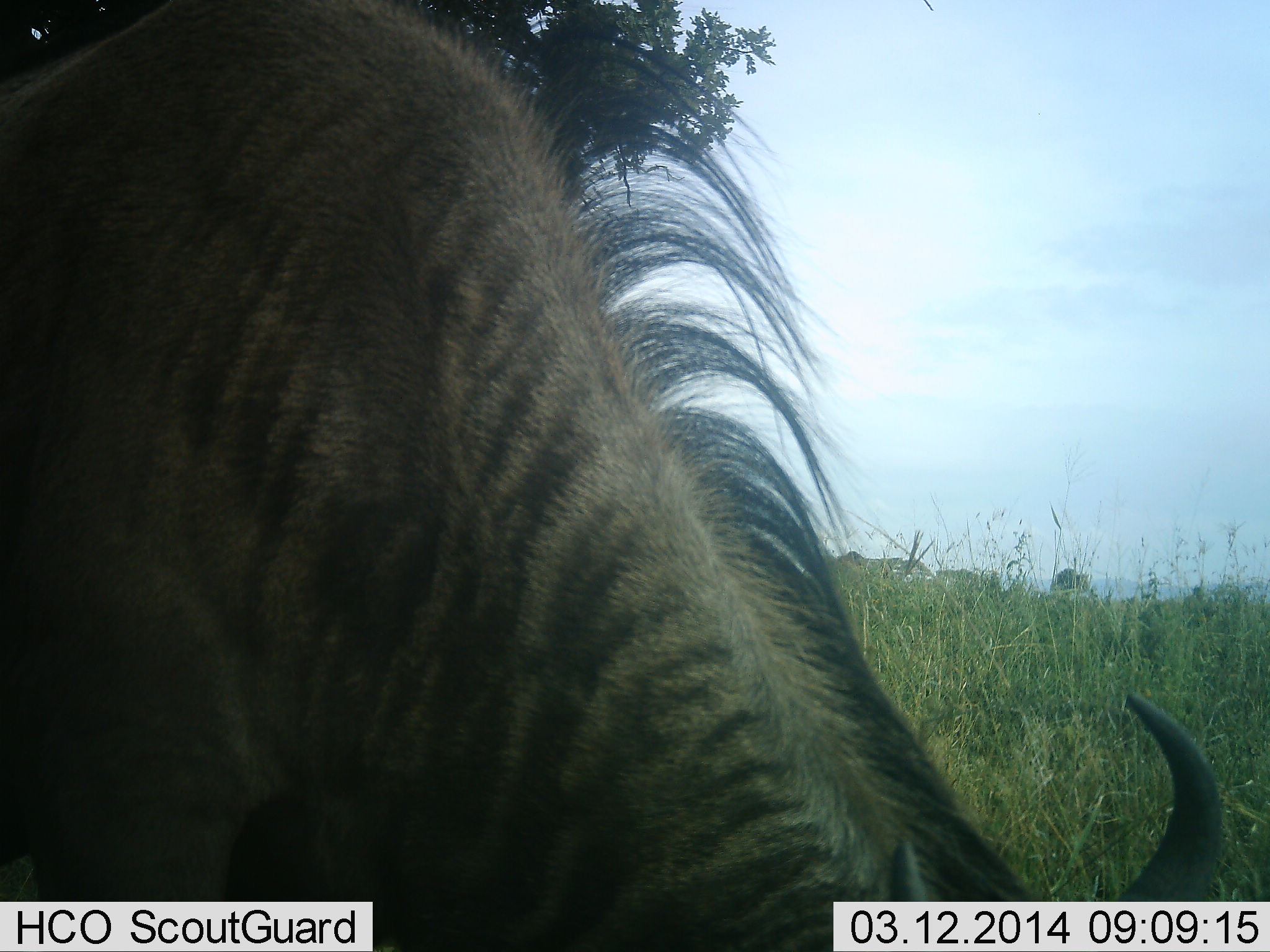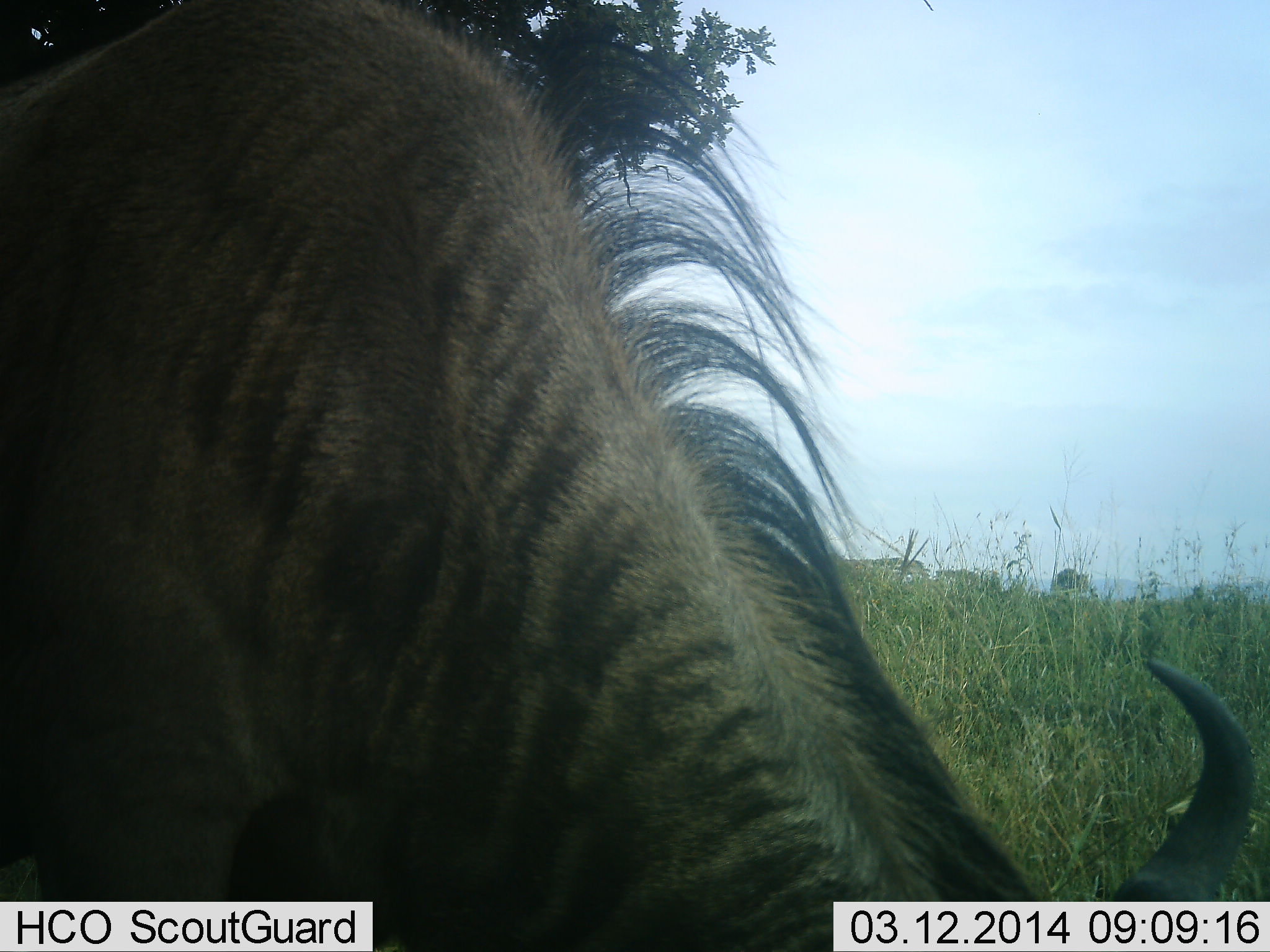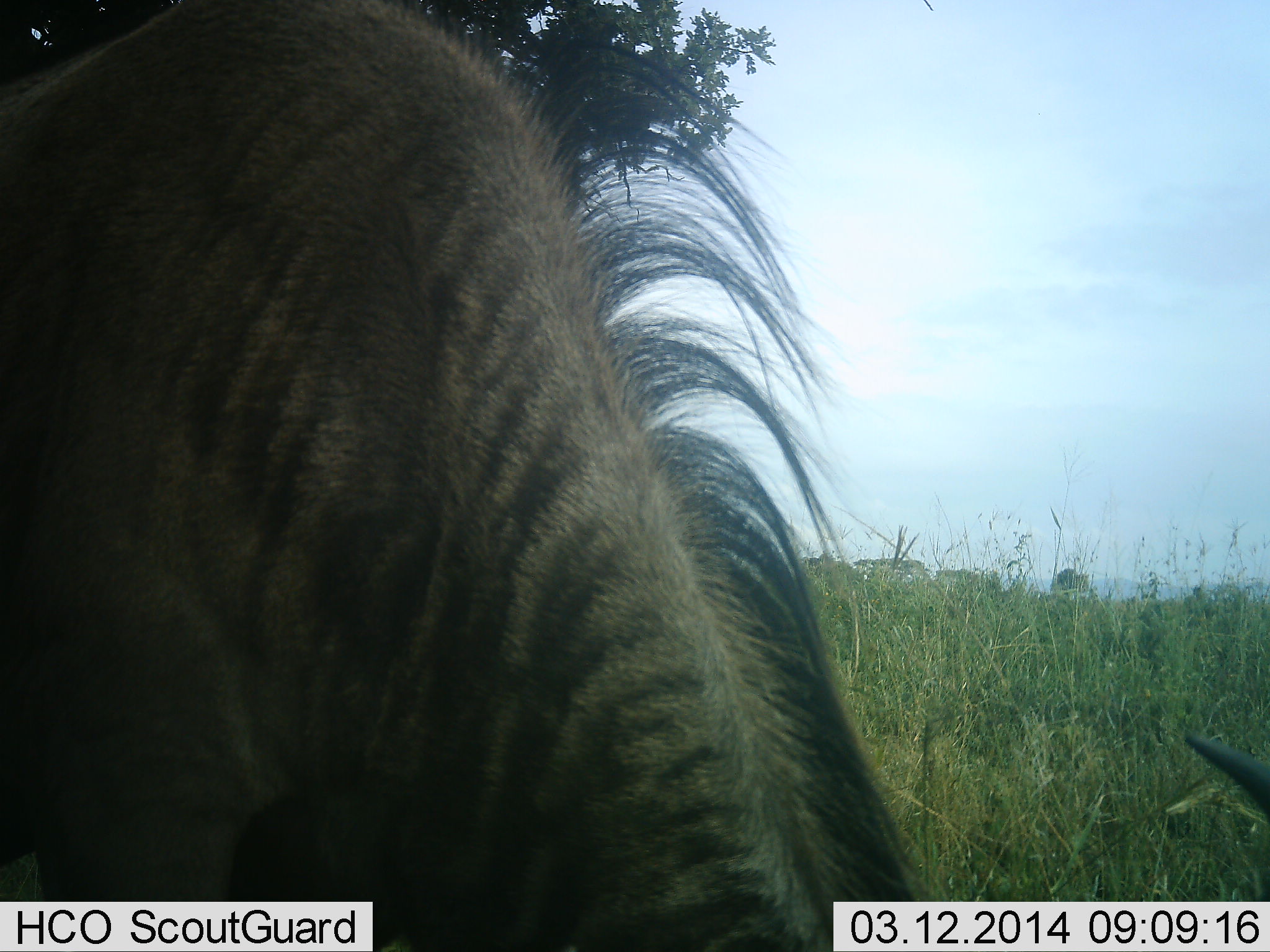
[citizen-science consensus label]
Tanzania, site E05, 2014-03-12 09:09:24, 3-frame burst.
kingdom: Animalia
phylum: Chordata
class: Mammalia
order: Artiodactyla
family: Bovidae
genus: Connochaetes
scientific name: Connochaetes taurinus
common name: blue wildebeest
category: wildebeest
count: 1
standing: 60%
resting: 0%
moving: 0%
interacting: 0%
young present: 0%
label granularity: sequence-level